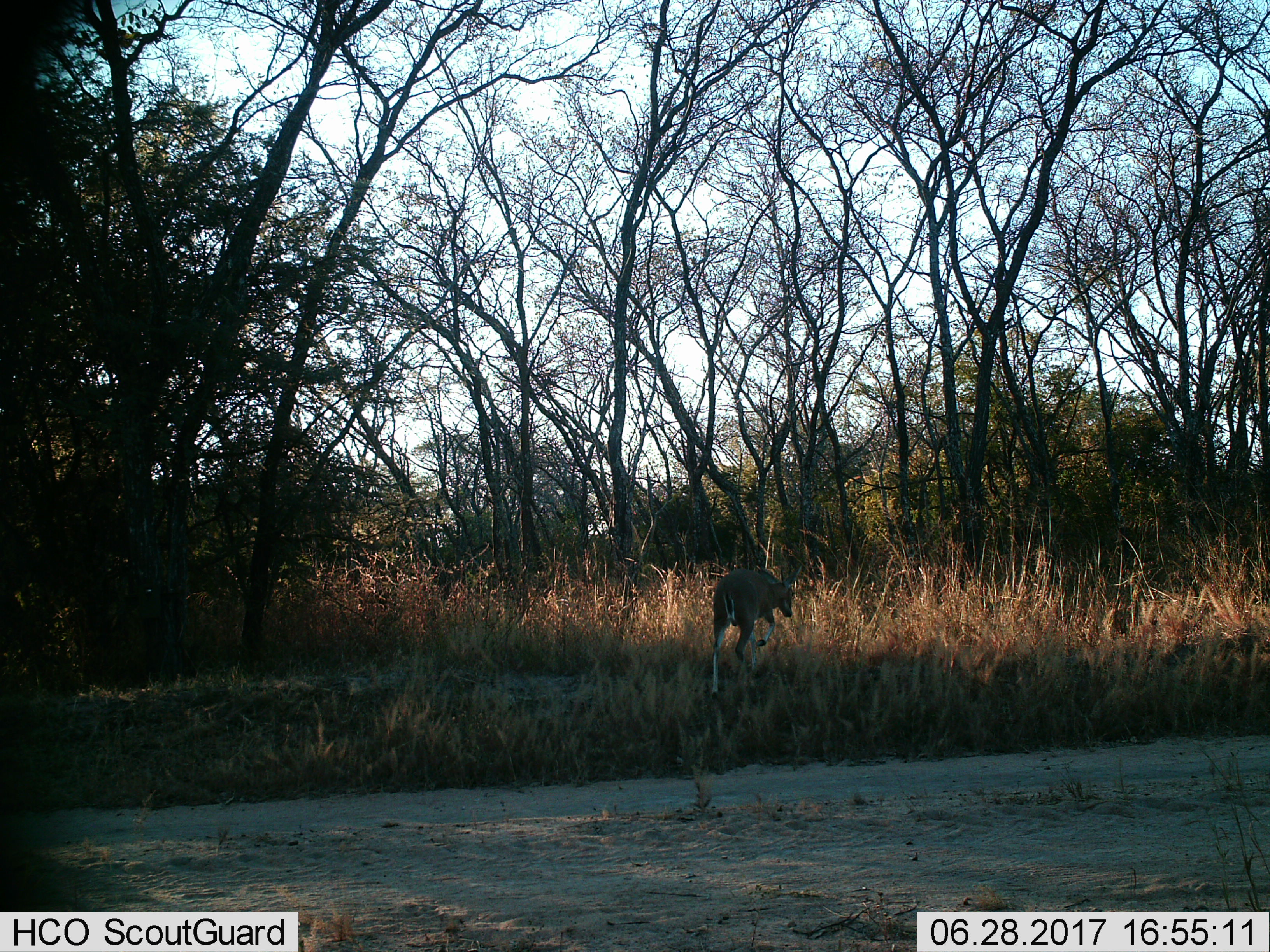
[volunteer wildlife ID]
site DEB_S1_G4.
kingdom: Animalia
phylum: Chordata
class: Mammalia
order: Artiodactyla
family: Bovidae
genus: Sylvicapra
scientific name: Sylvicapra grimmia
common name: common duiker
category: duikercommongrey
Duikercommongrey (common duiker) (Sylvicapra grimmia), count 1. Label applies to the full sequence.